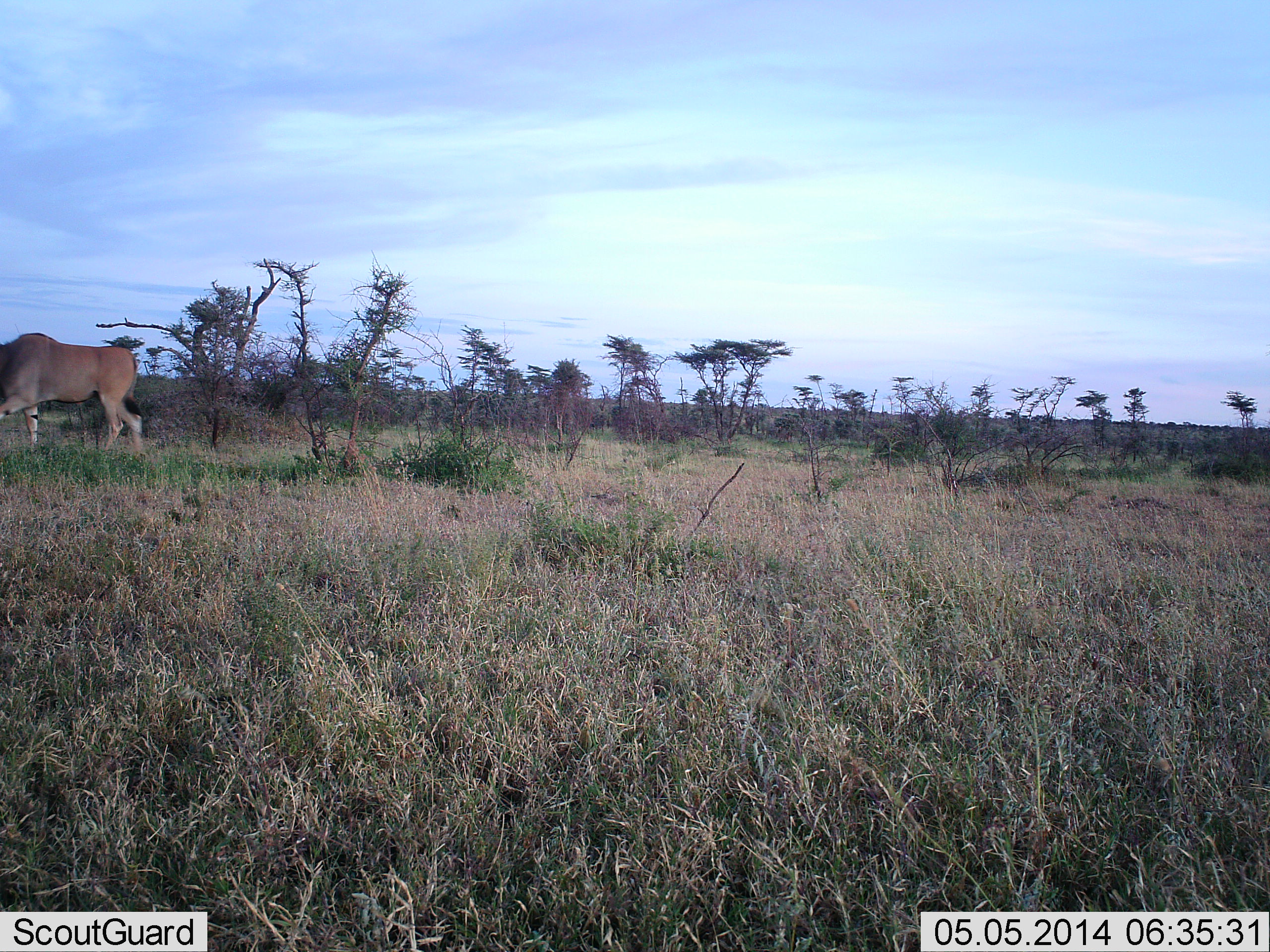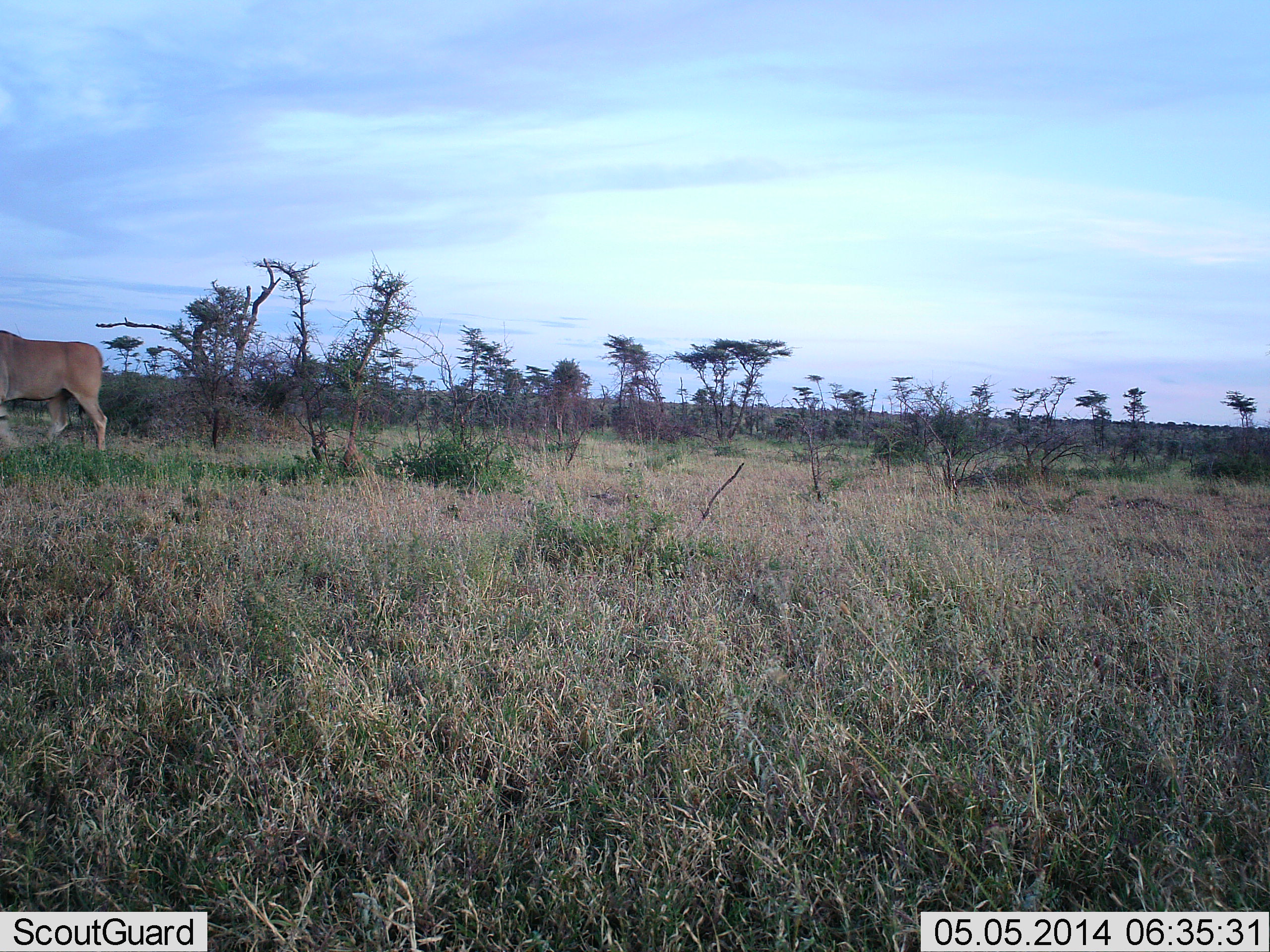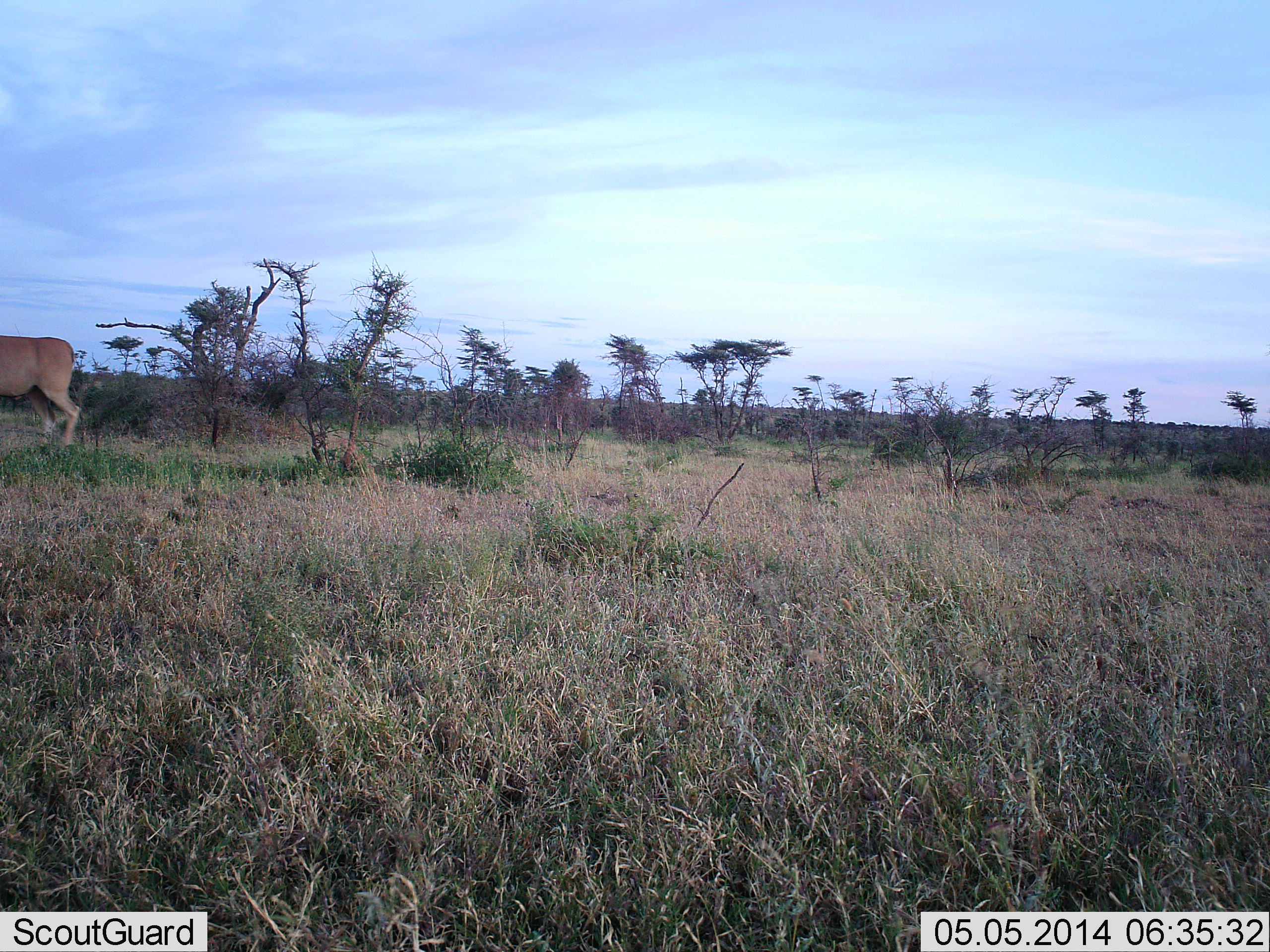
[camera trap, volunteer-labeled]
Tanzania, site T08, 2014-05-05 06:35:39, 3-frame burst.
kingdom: Animalia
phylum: Chordata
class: Mammalia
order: Artiodactyla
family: Bovidae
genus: Tragelaphus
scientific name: Tragelaphus oryx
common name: eland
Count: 1.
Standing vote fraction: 0%.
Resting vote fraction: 0%.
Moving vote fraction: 100%.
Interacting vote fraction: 0%.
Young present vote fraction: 0%.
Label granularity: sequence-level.